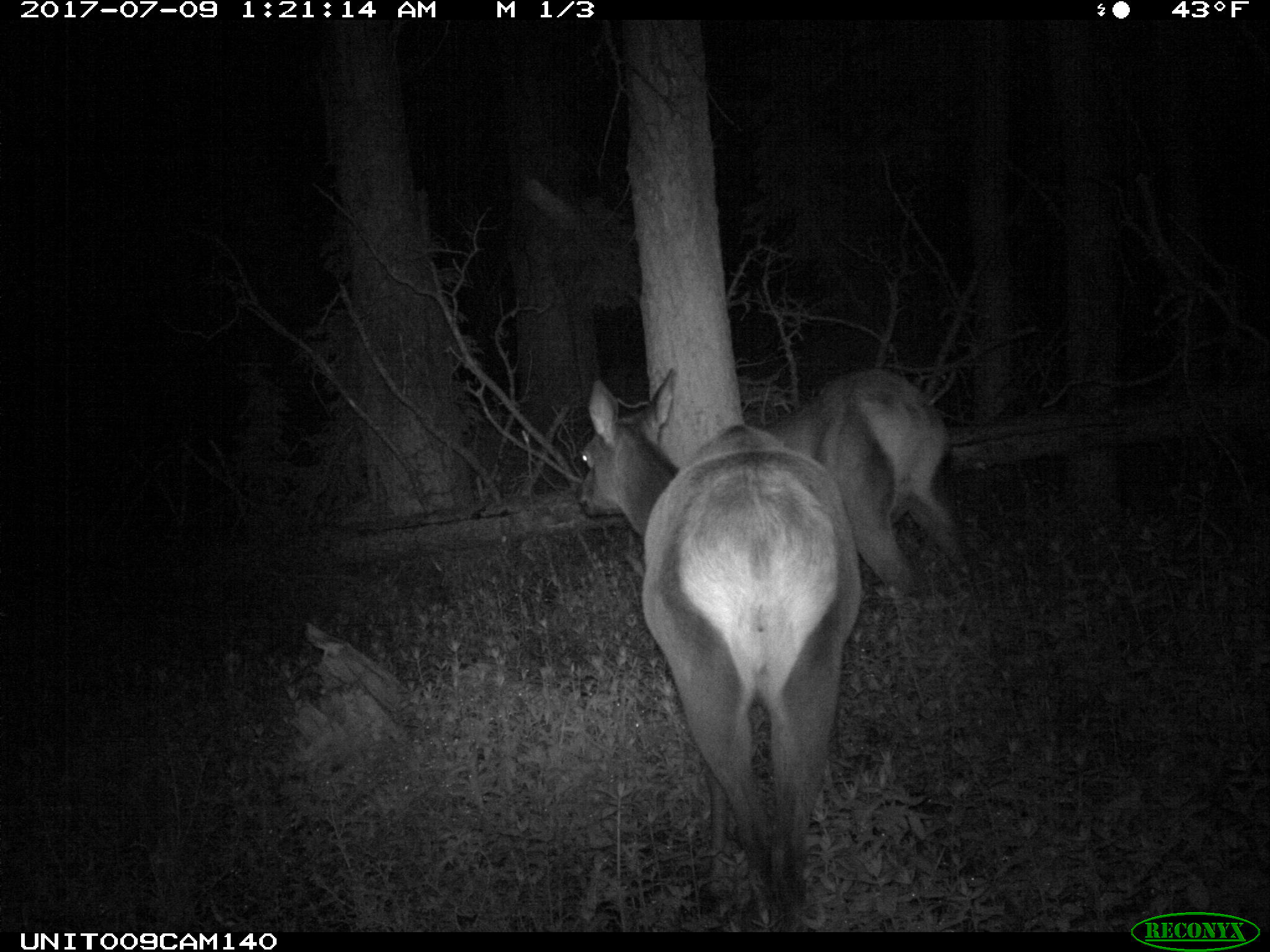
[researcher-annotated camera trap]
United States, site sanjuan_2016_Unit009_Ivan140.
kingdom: Animalia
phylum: Chordata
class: Mammalia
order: Artiodactyla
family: Cervidae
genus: Cervus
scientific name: Cervus elaphus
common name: red deer